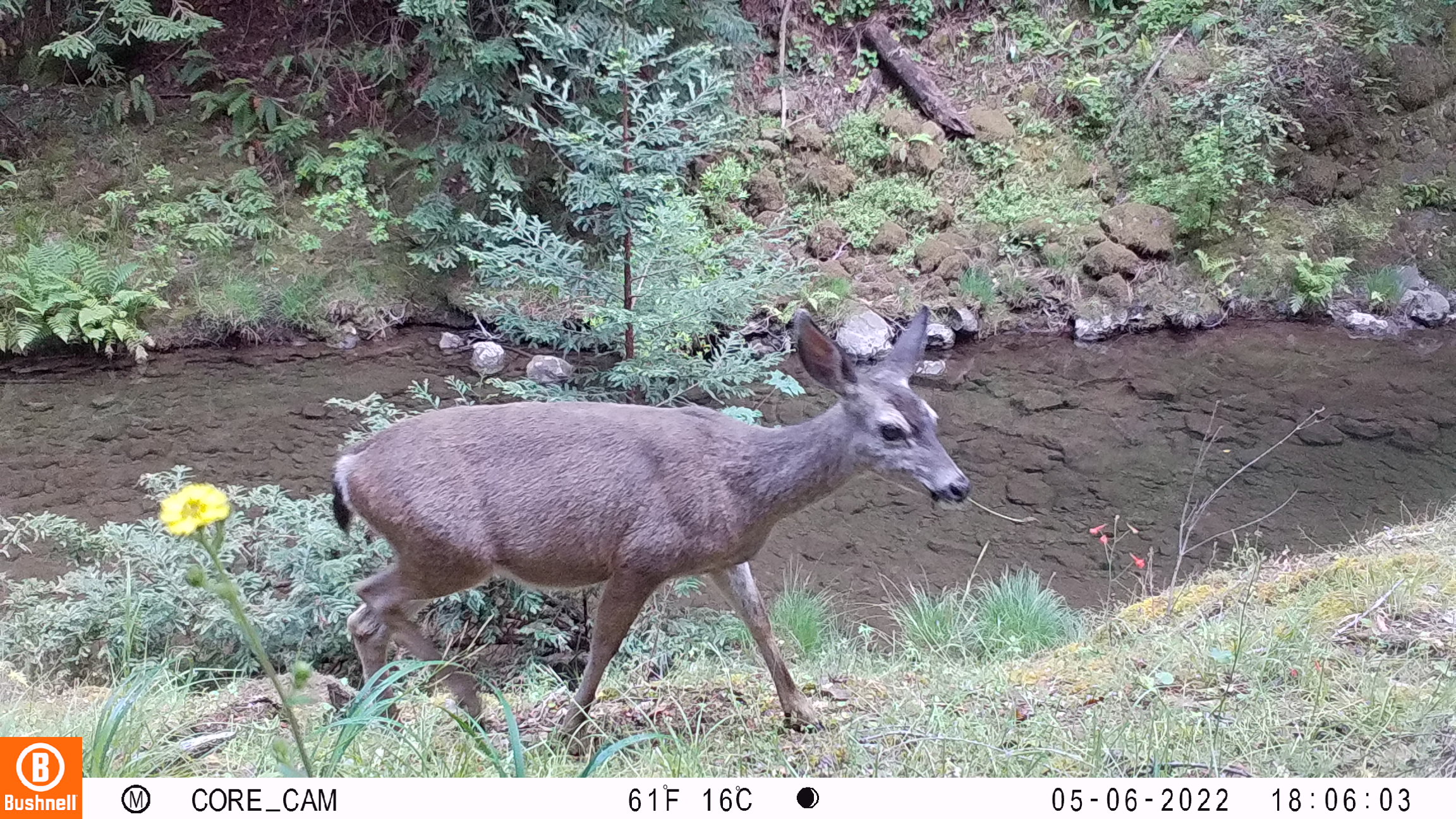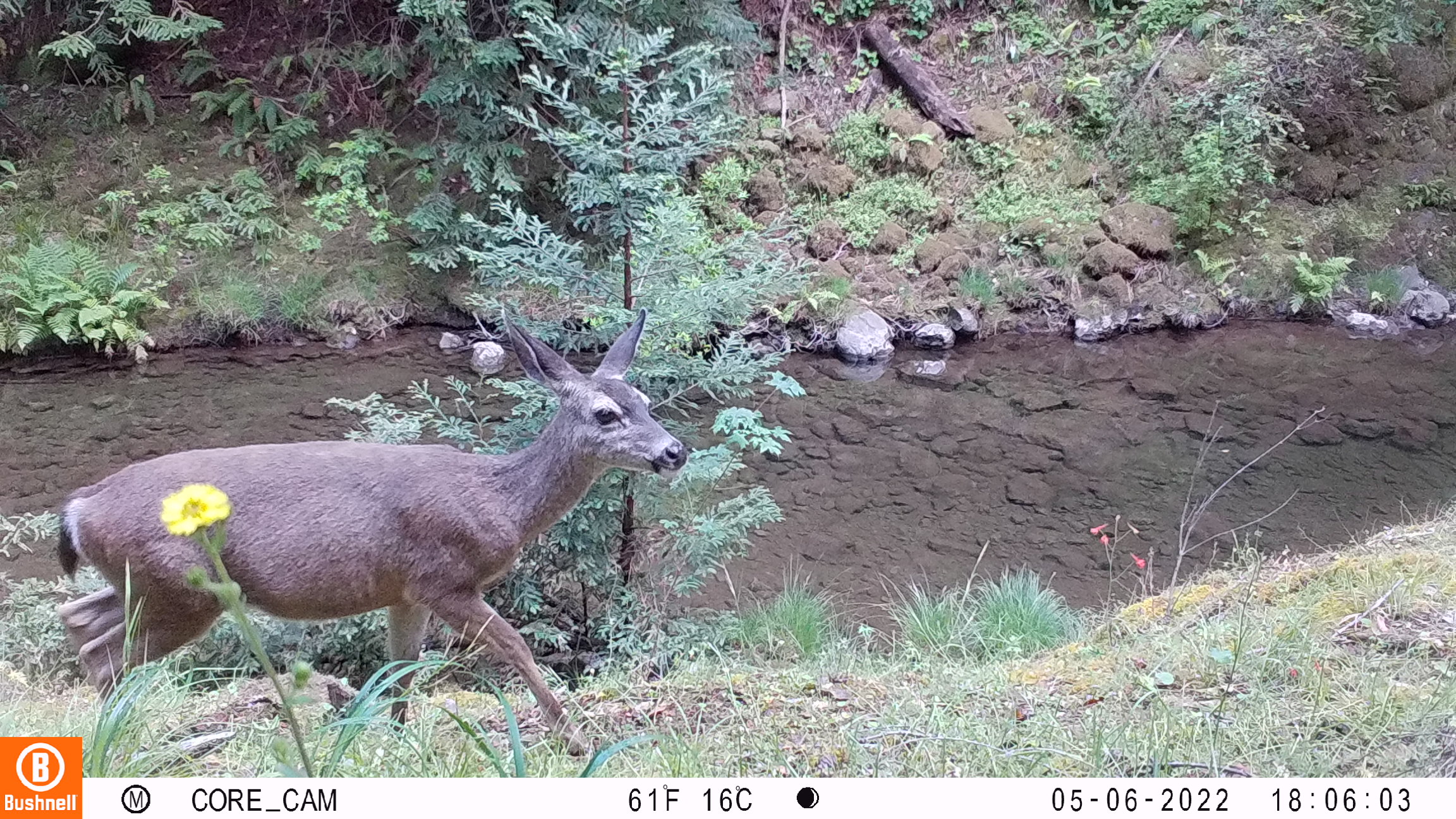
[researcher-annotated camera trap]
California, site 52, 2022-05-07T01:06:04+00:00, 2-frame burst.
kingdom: Animalia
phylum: Chordata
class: Mammalia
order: Artiodactyla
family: Cervidae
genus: Odocoileus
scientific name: Odocoileus hemionus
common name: mule deer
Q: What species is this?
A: Mule deer (Odocoileus hemionus).